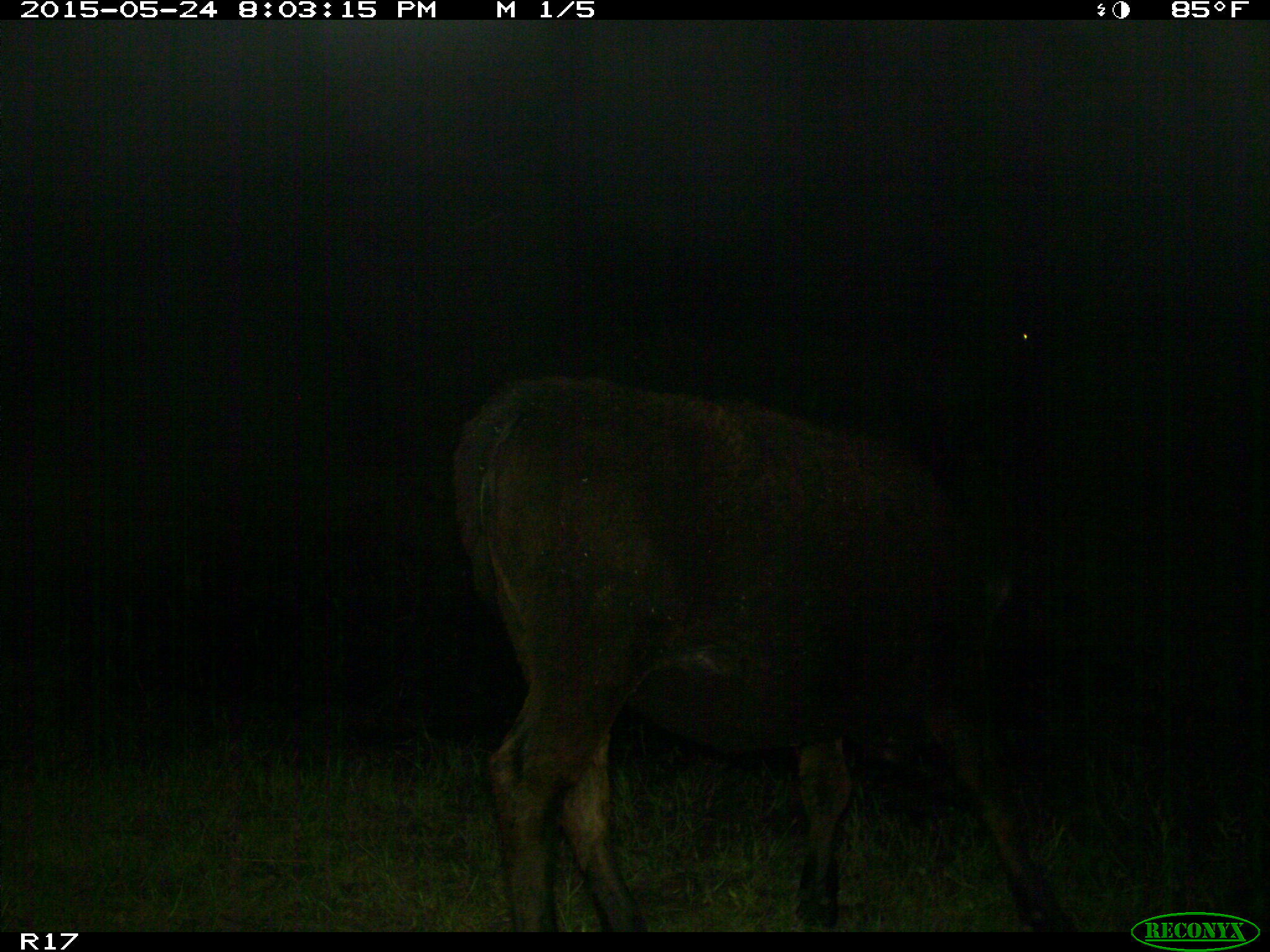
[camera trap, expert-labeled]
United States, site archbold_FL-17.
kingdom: Animalia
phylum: Chordata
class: Mammalia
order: Artiodactyla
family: Bovidae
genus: Bos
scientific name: Bos taurus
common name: domestic cow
Bos taurus (domestic cow).